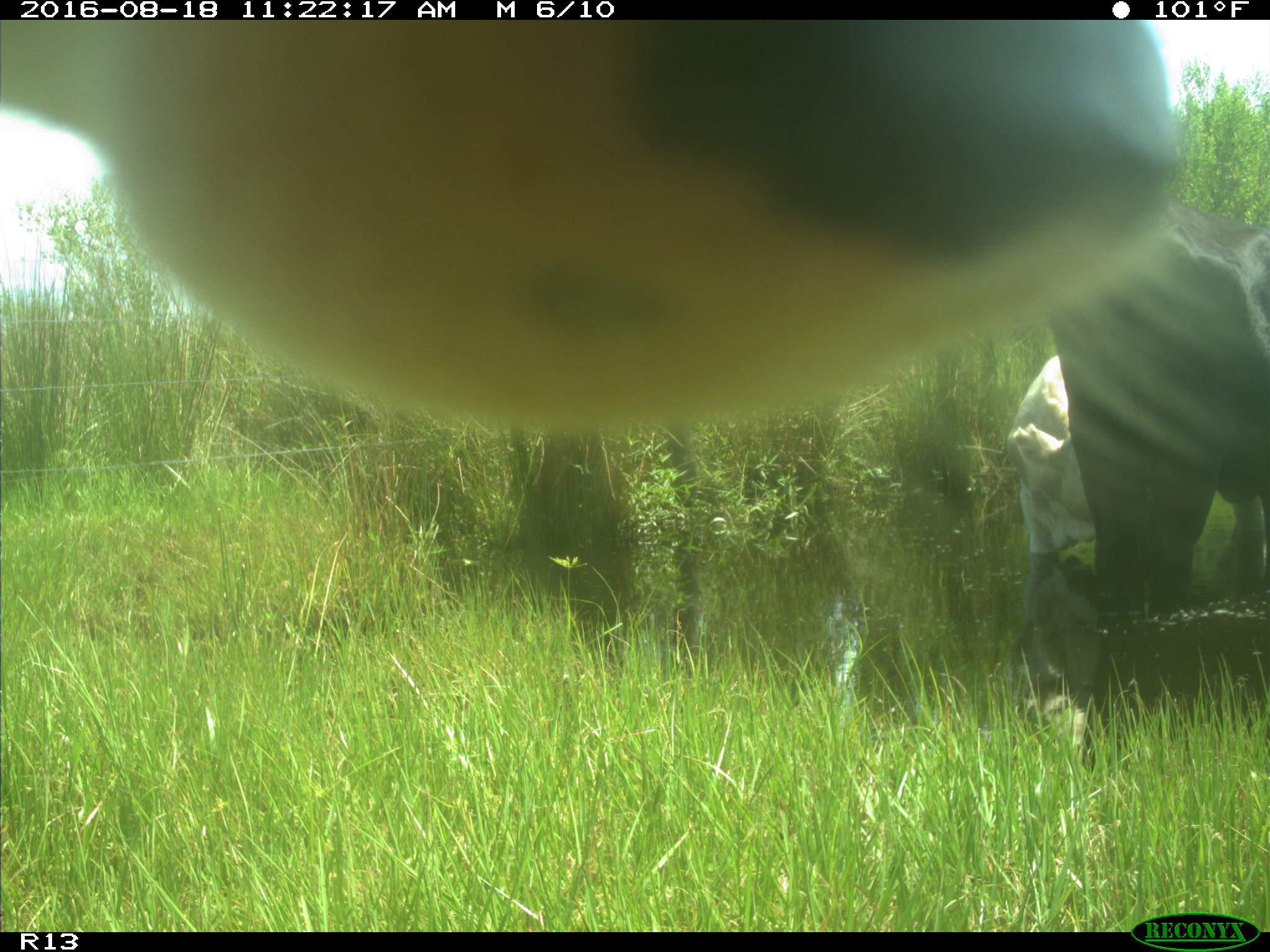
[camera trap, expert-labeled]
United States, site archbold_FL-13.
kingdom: Animalia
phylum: Chordata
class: Mammalia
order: Artiodactyla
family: Bovidae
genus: Bos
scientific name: Bos taurus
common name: domestic cow